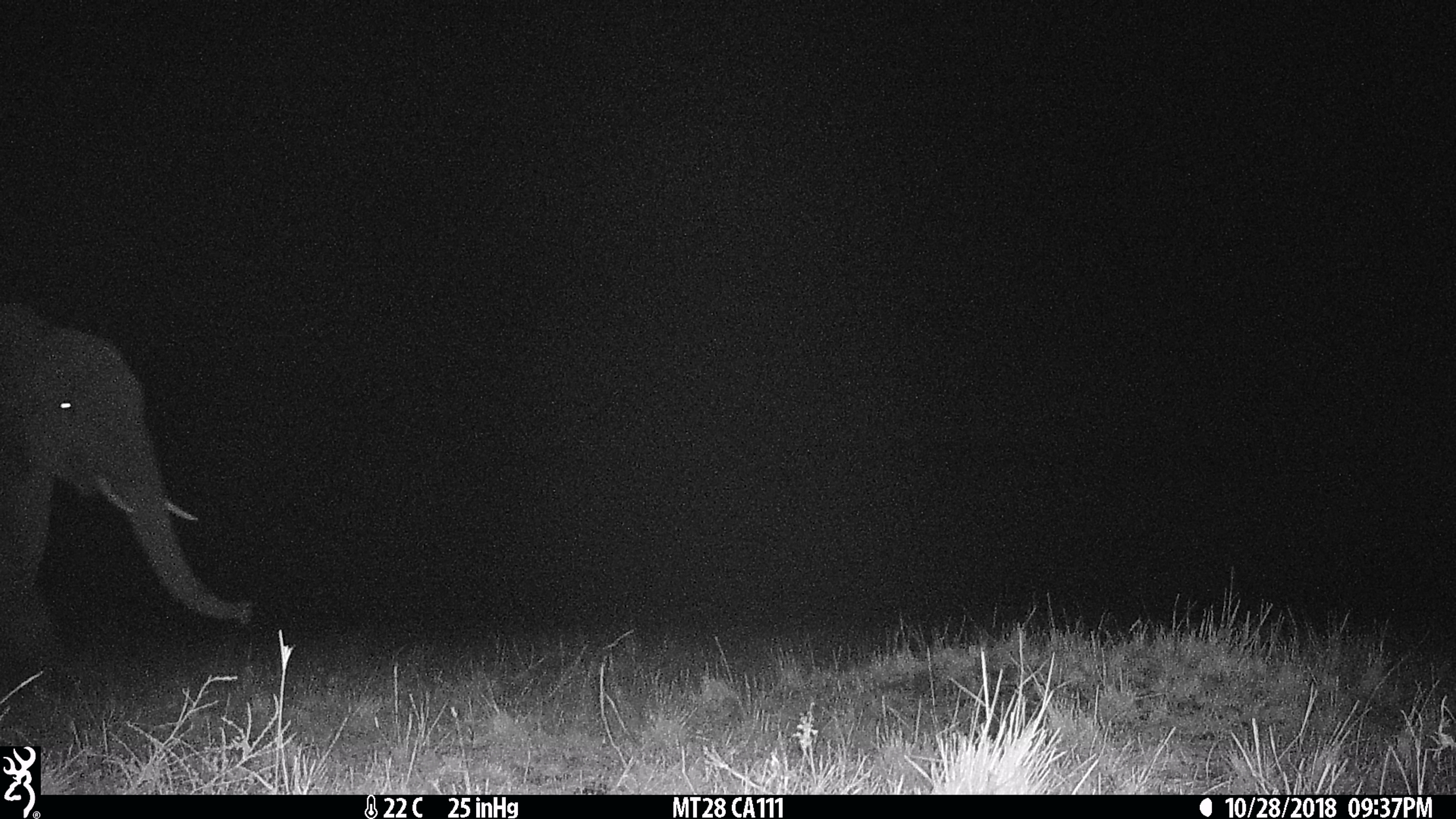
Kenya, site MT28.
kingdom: Animalia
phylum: Chordata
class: Mammalia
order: Proboscidea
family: Elephantidae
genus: Loxodonta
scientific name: Loxodonta africana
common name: elephant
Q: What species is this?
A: Elephant (Loxodonta africana).